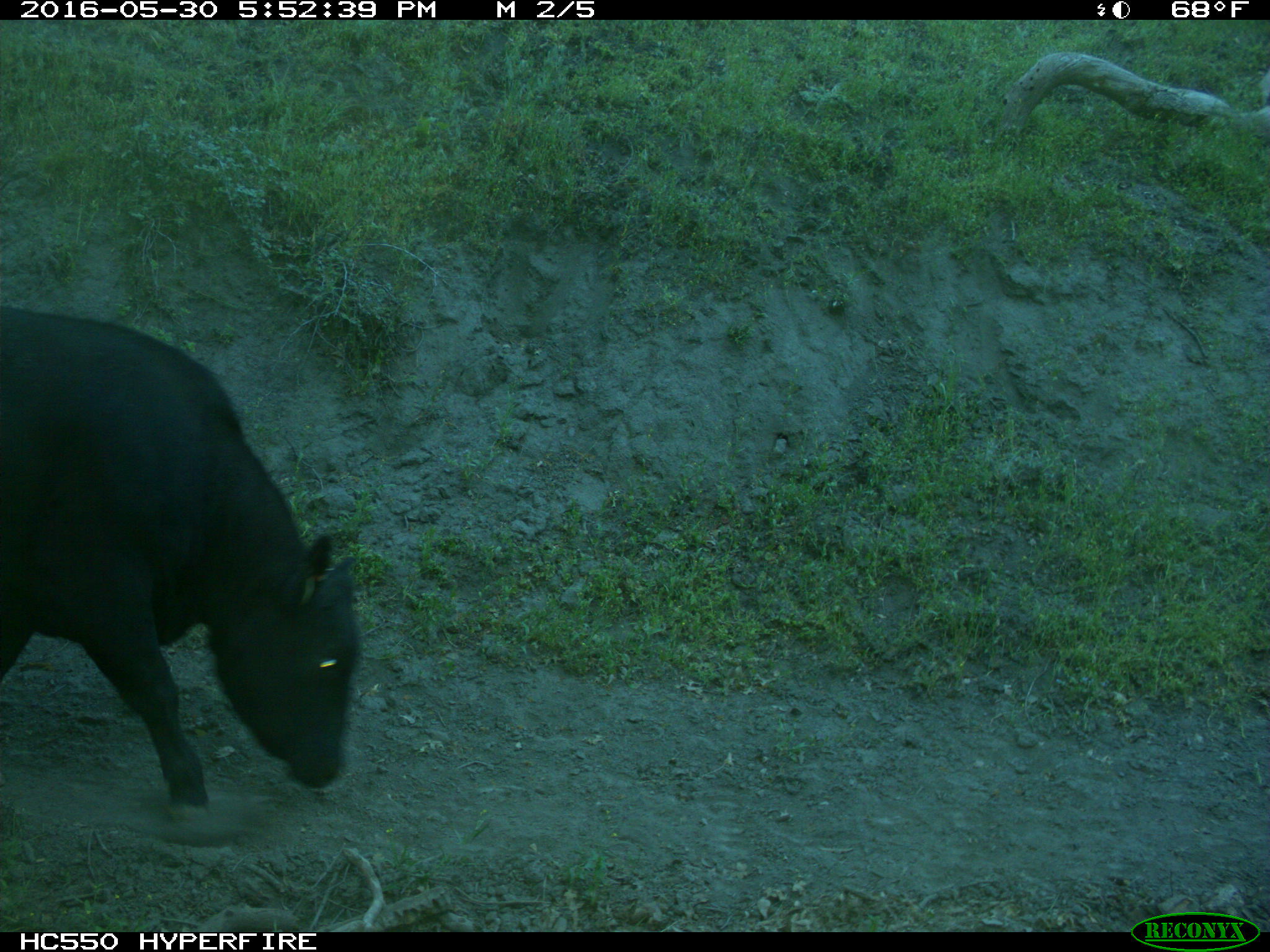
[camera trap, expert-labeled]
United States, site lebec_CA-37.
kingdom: Animalia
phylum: Chordata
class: Mammalia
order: Artiodactyla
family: Bovidae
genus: Bos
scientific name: Bos taurus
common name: domestic cow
Bos taurus (domestic cow).